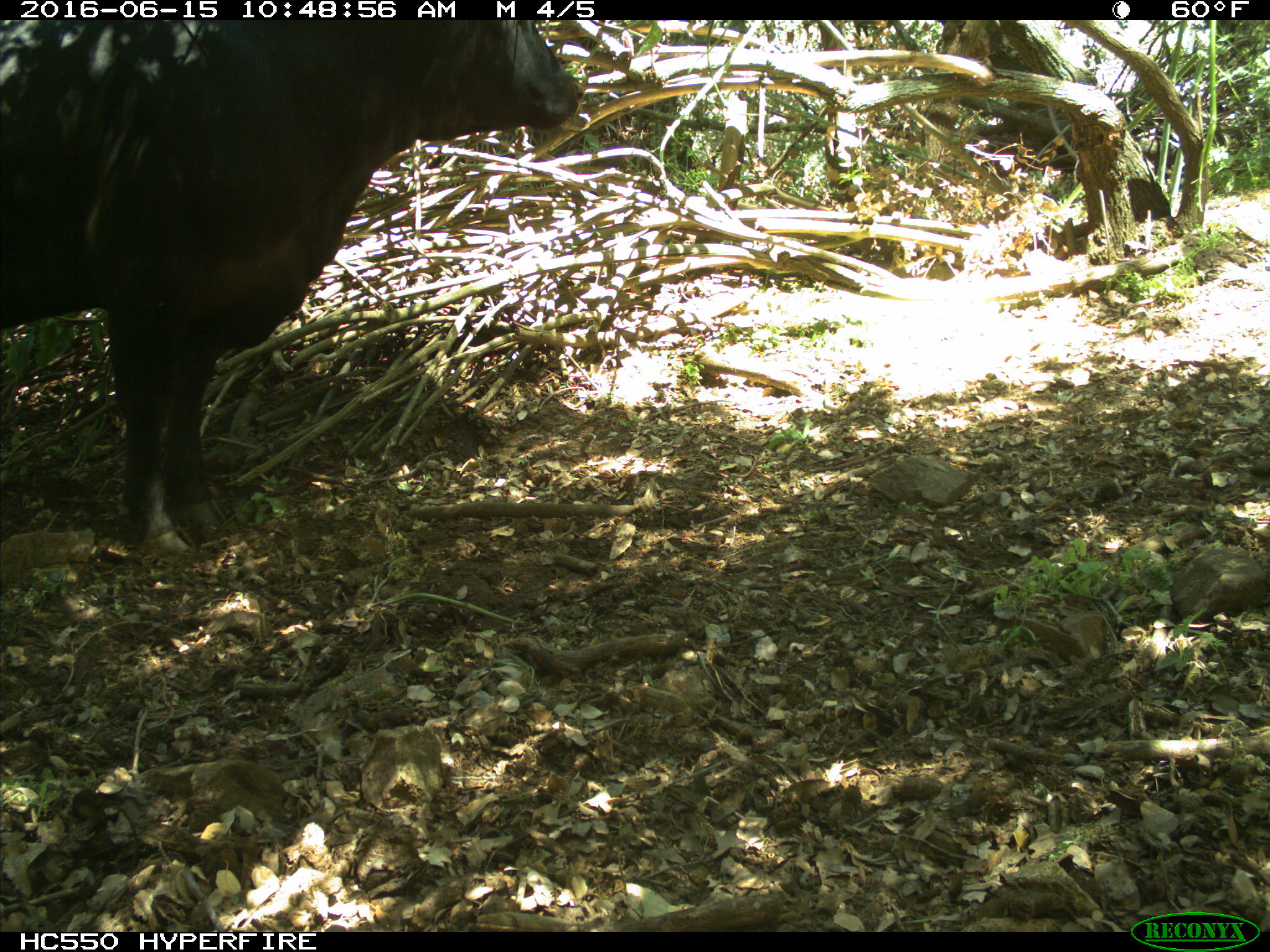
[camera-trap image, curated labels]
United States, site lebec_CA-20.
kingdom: Animalia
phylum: Chordata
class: Mammalia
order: Artiodactyla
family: Bovidae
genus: Bos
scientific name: Bos taurus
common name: domestic cow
Bos taurus (domestic cow).